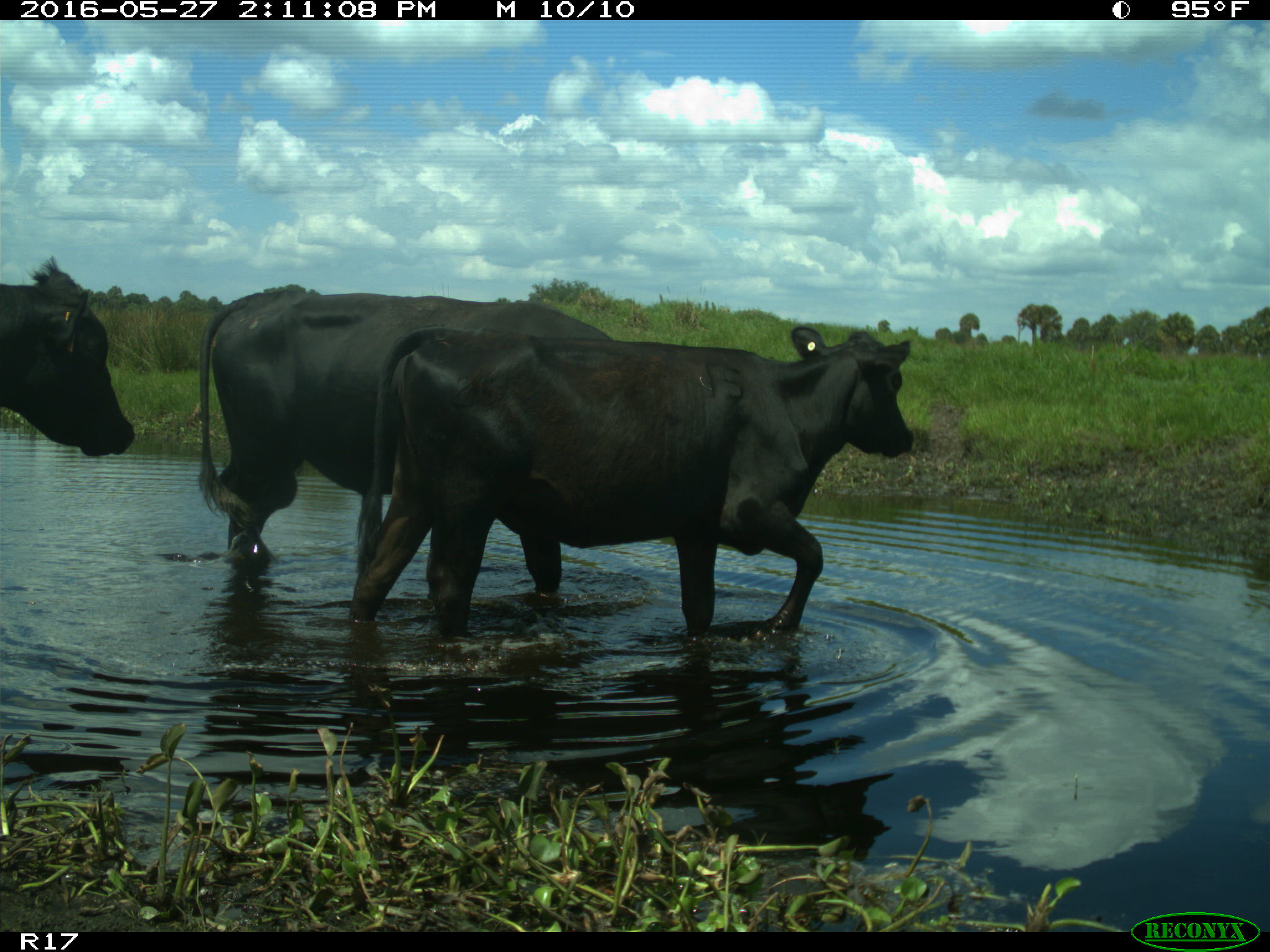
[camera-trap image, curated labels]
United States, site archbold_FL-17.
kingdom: Animalia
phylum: Chordata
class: Mammalia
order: Artiodactyla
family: Bovidae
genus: Bos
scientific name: Bos taurus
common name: domestic cow